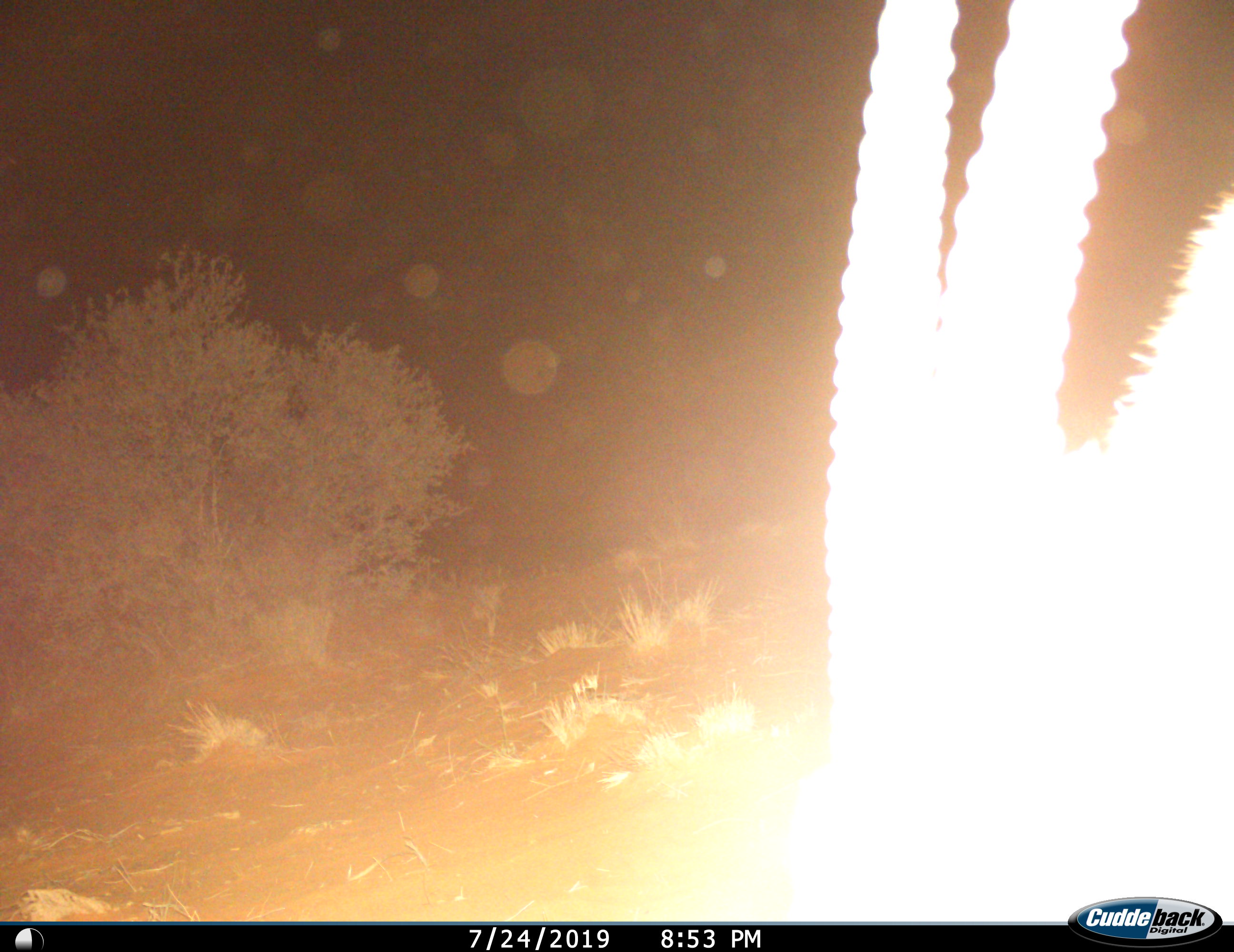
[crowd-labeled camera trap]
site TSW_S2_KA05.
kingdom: Animalia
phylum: Chordata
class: Mammalia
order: Artiodactyla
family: Bovidae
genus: Oryx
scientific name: Oryx gazella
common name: gemsbok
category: oryx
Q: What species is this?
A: Oryx (gemsbok) (Oryx gazella).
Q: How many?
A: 1.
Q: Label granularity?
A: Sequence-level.